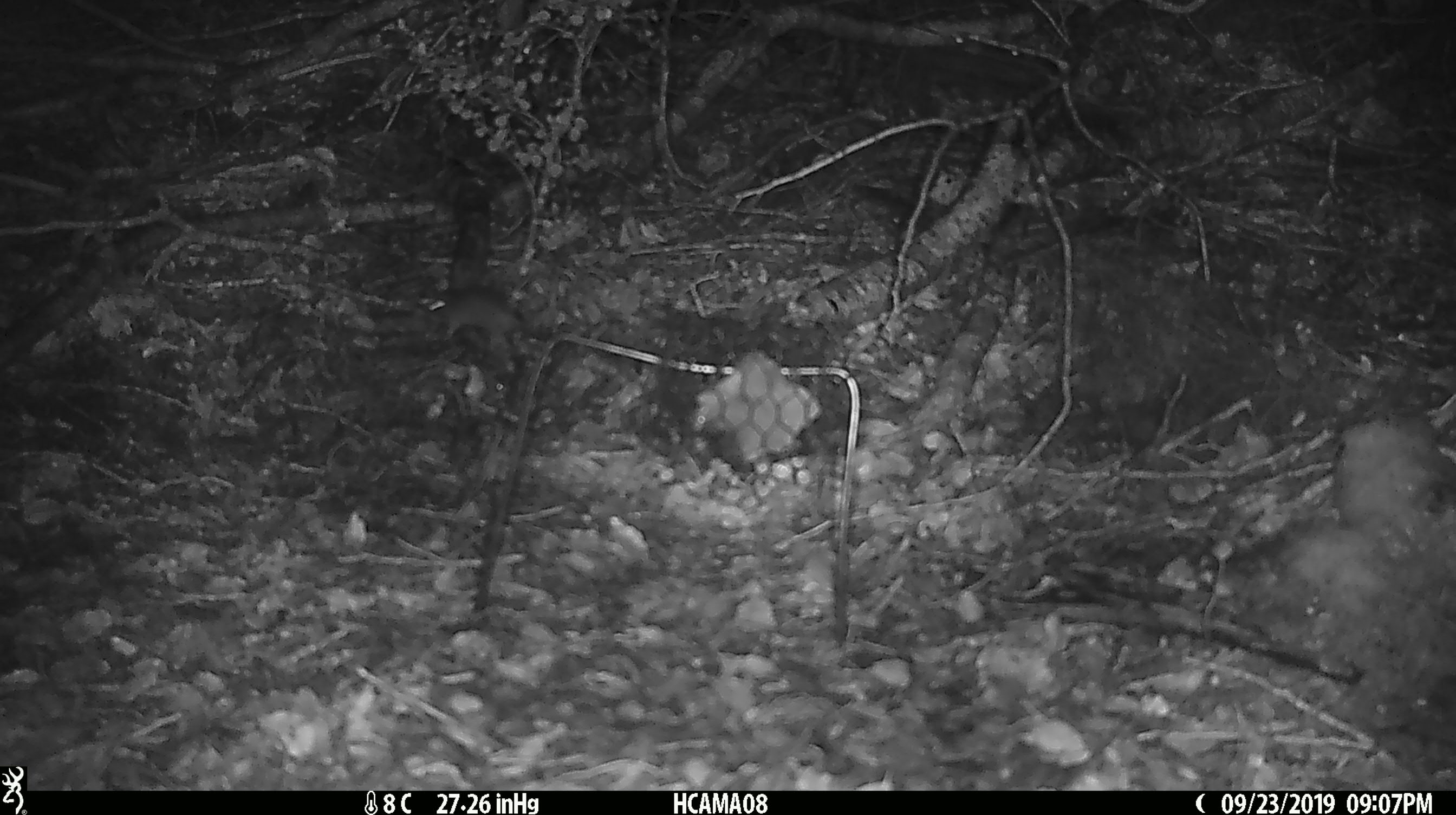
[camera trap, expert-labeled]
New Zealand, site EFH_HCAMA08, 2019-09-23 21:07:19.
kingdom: Animalia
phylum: Chordata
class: Mammalia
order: Rodentia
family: Muridae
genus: Mus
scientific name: Mus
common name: mouse